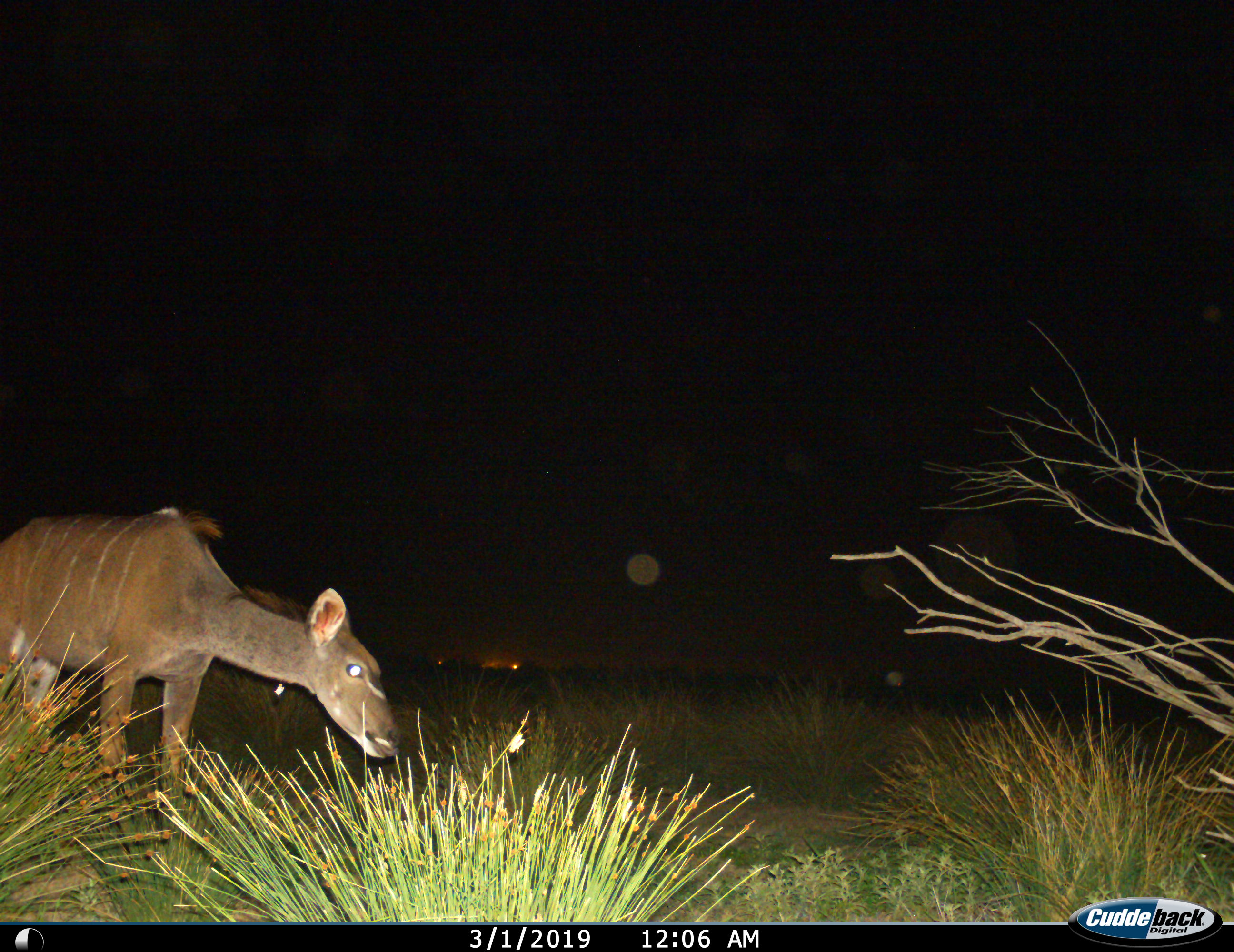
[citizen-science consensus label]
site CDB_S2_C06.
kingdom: Animalia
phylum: Chordata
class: Mammalia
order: Artiodactyla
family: Bovidae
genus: Tragelaphus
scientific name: Tragelaphus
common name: kudu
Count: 1.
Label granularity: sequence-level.